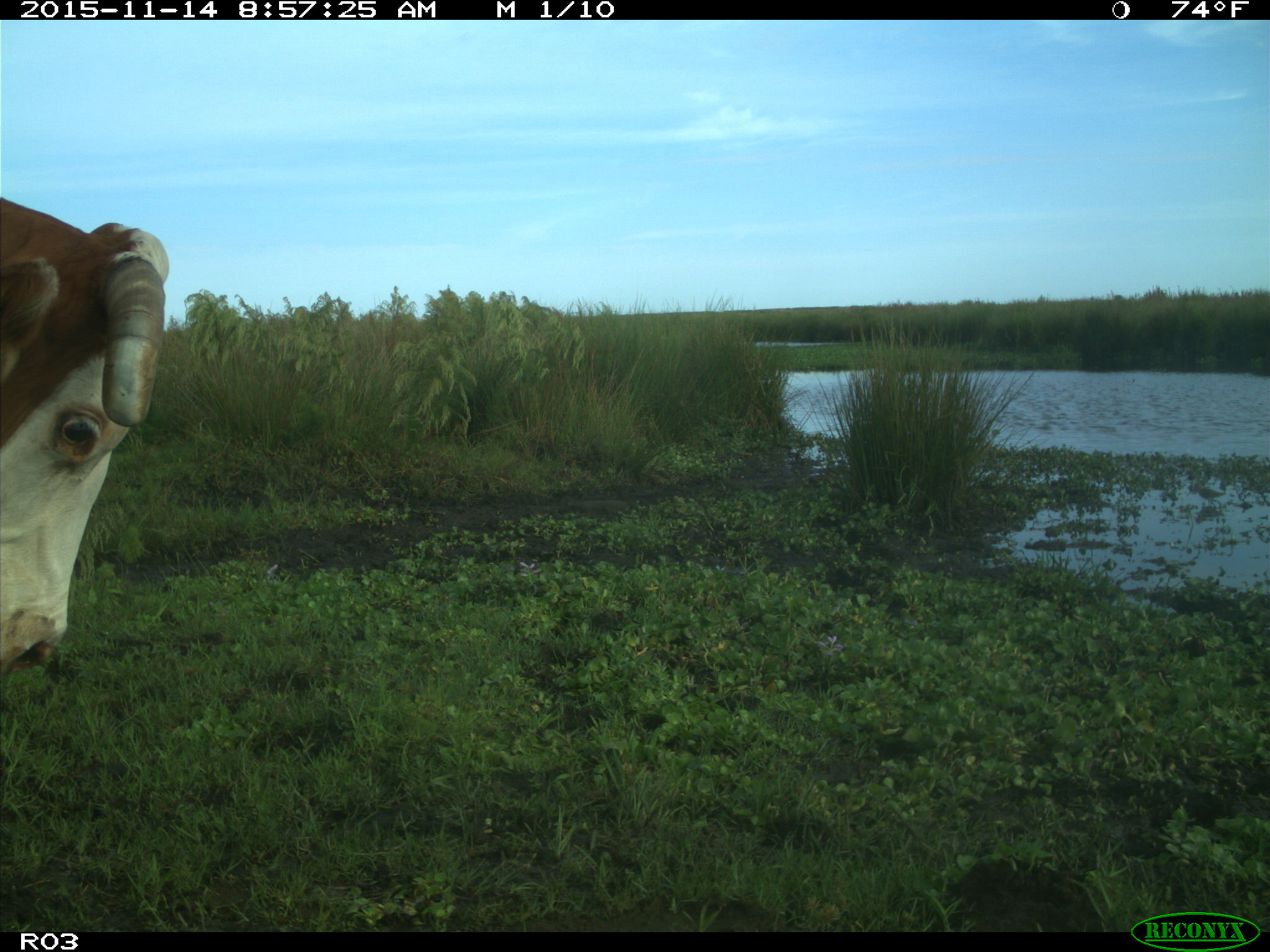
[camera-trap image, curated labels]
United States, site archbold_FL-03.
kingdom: Animalia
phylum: Chordata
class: Mammalia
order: Artiodactyla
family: Bovidae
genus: Bos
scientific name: Bos taurus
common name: domestic cow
Bos taurus (domestic cow).